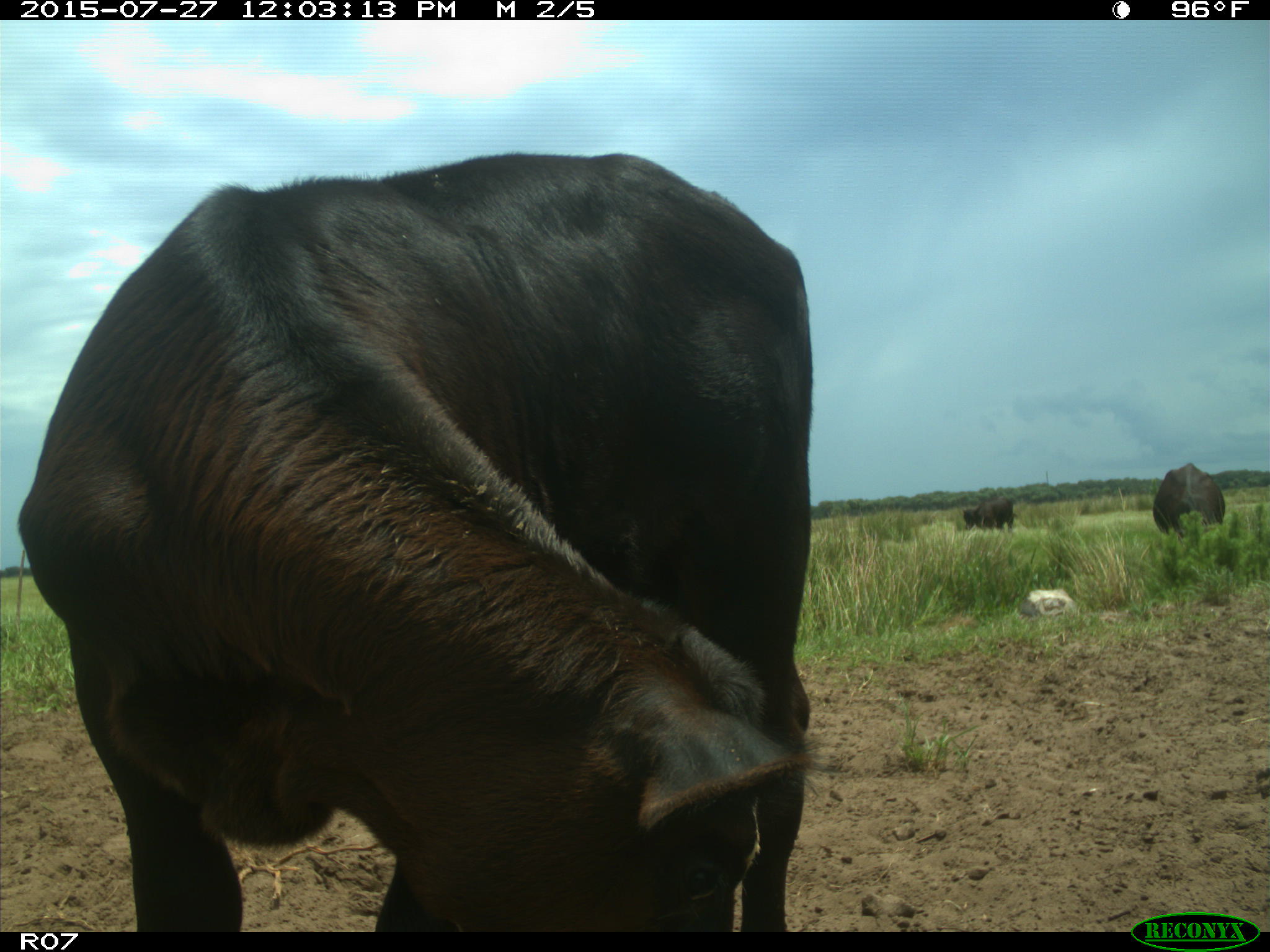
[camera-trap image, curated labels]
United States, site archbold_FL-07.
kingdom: Animalia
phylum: Chordata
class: Mammalia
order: Artiodactyla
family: Bovidae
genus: Bos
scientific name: Bos taurus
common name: domestic cow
Bos taurus (domestic cow).